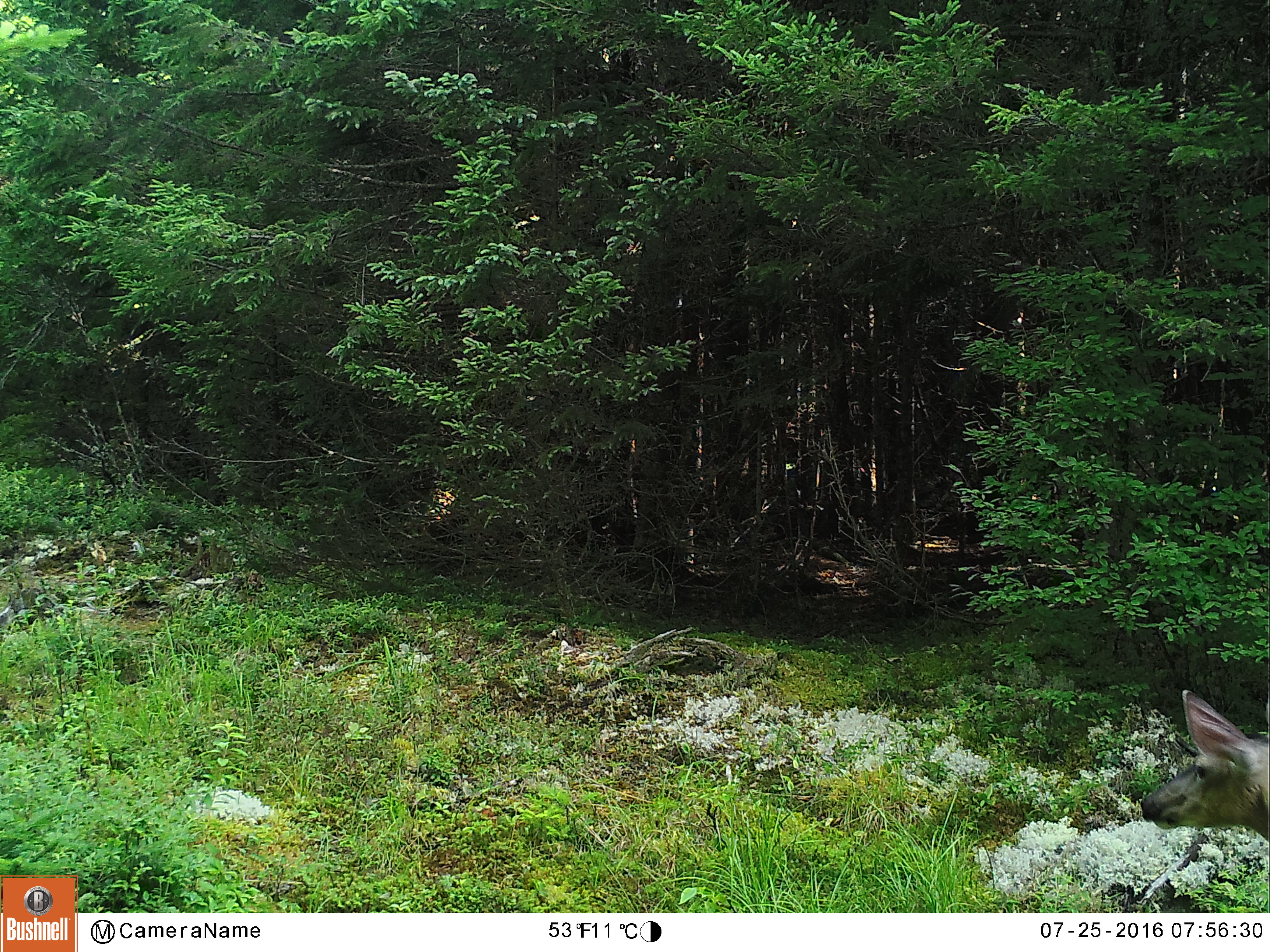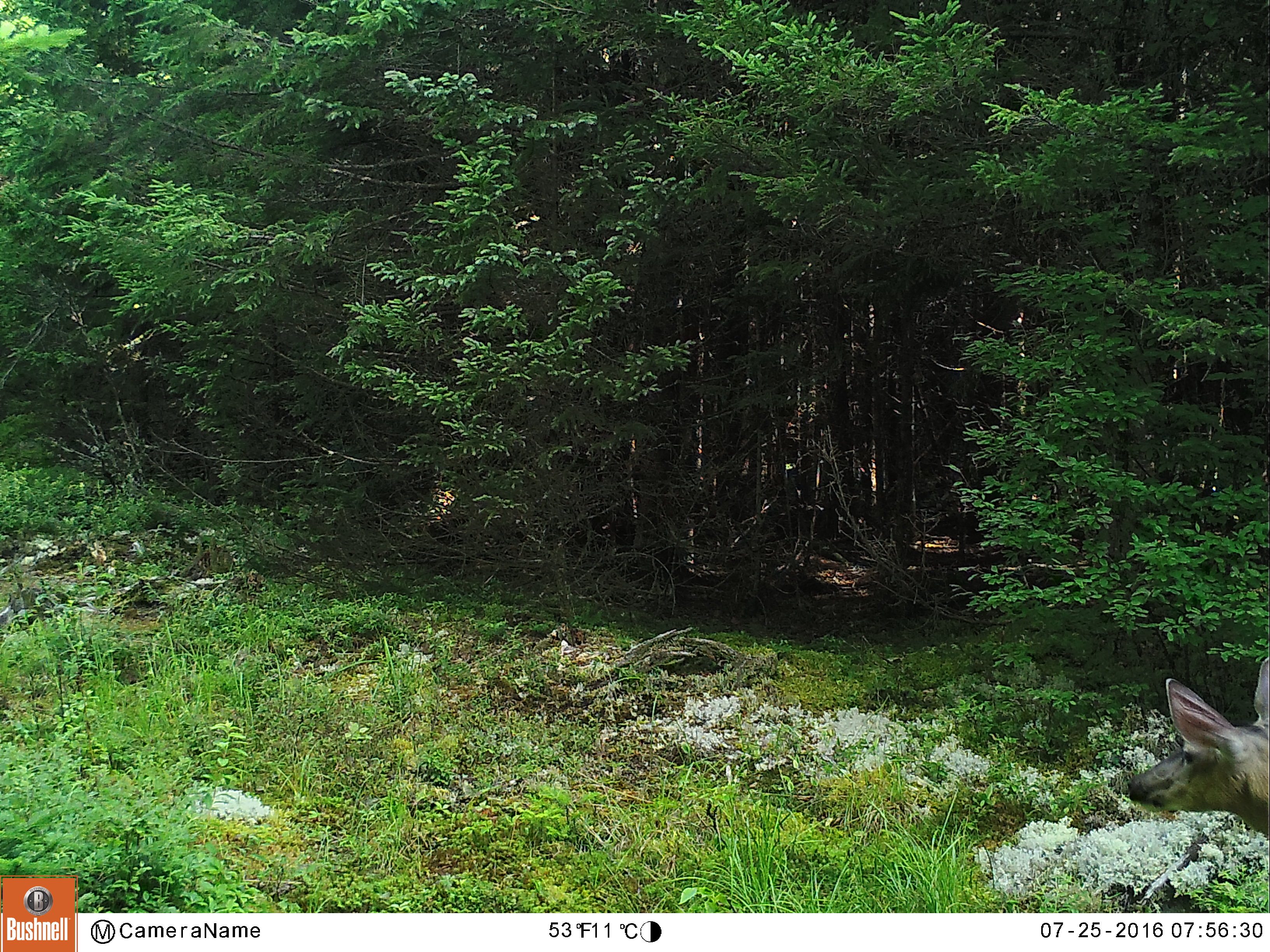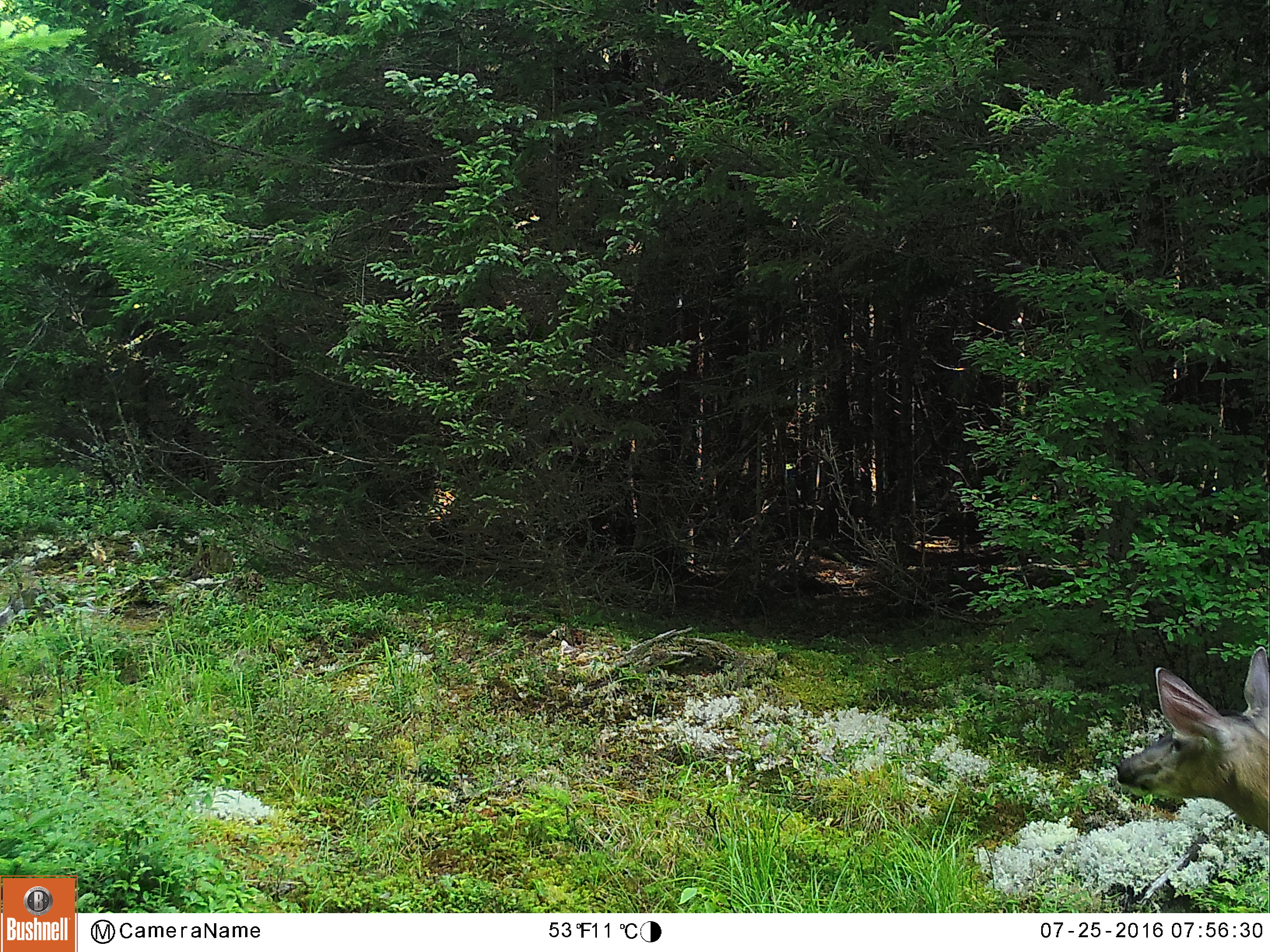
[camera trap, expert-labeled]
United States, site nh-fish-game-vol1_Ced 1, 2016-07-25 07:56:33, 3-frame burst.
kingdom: Animalia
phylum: Chordata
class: Mammalia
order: Artiodactyla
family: Cervidae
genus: Odocoileus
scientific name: Odocoileus virginianus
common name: white-tailed deer